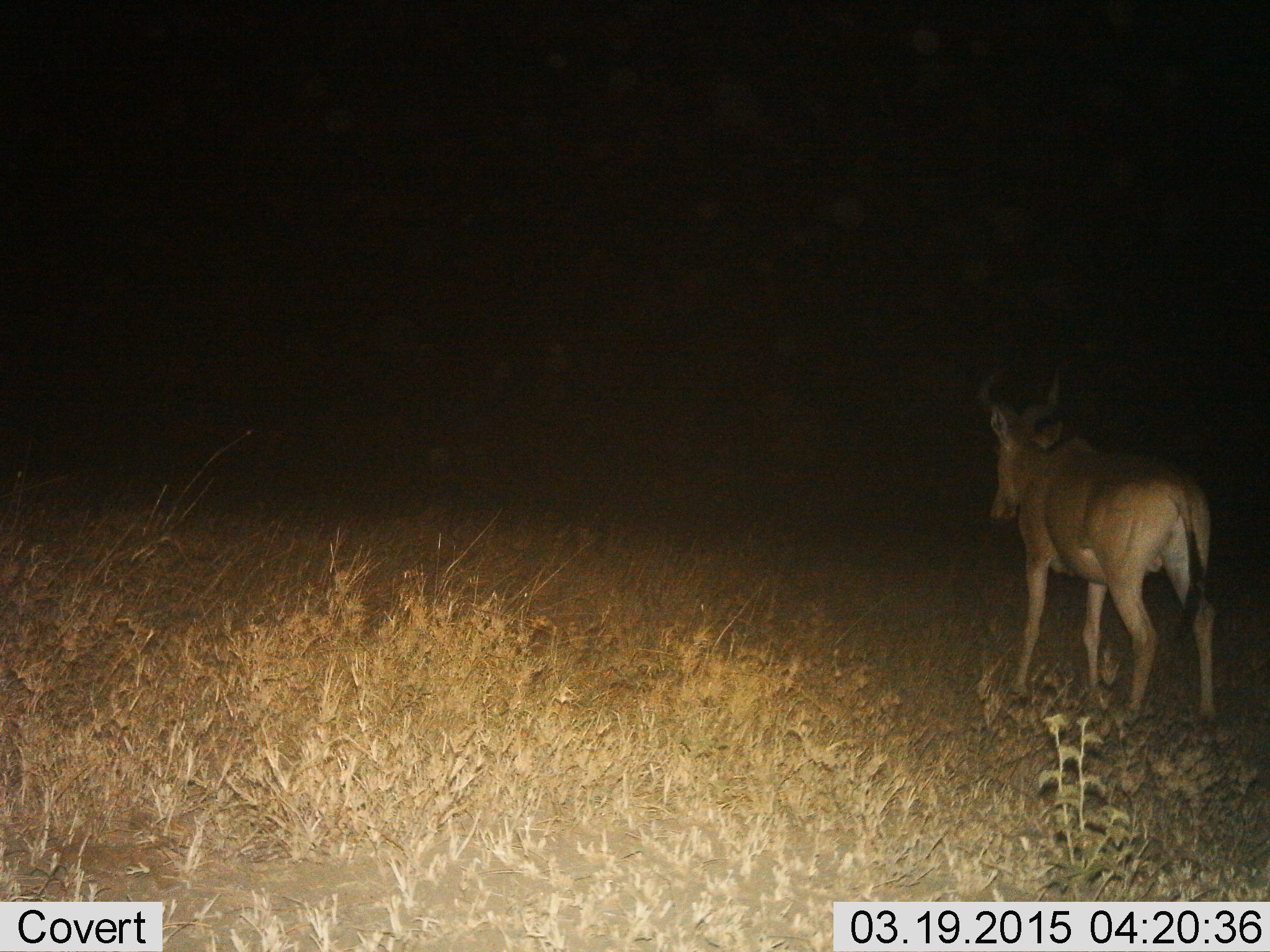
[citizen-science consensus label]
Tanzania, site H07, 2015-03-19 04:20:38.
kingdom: Animalia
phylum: Chordata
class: Mammalia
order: Artiodactyla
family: Bovidae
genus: Alcelaphus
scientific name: Alcelaphus buselaphus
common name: hartebeest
Hartebeest (Alcelaphus buselaphus), count 1. Behavior (volunteer vote fractions): standing 60%, resting 0%, moving 50%, interacting 0%. Young present (vote fraction): 0%. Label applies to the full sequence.